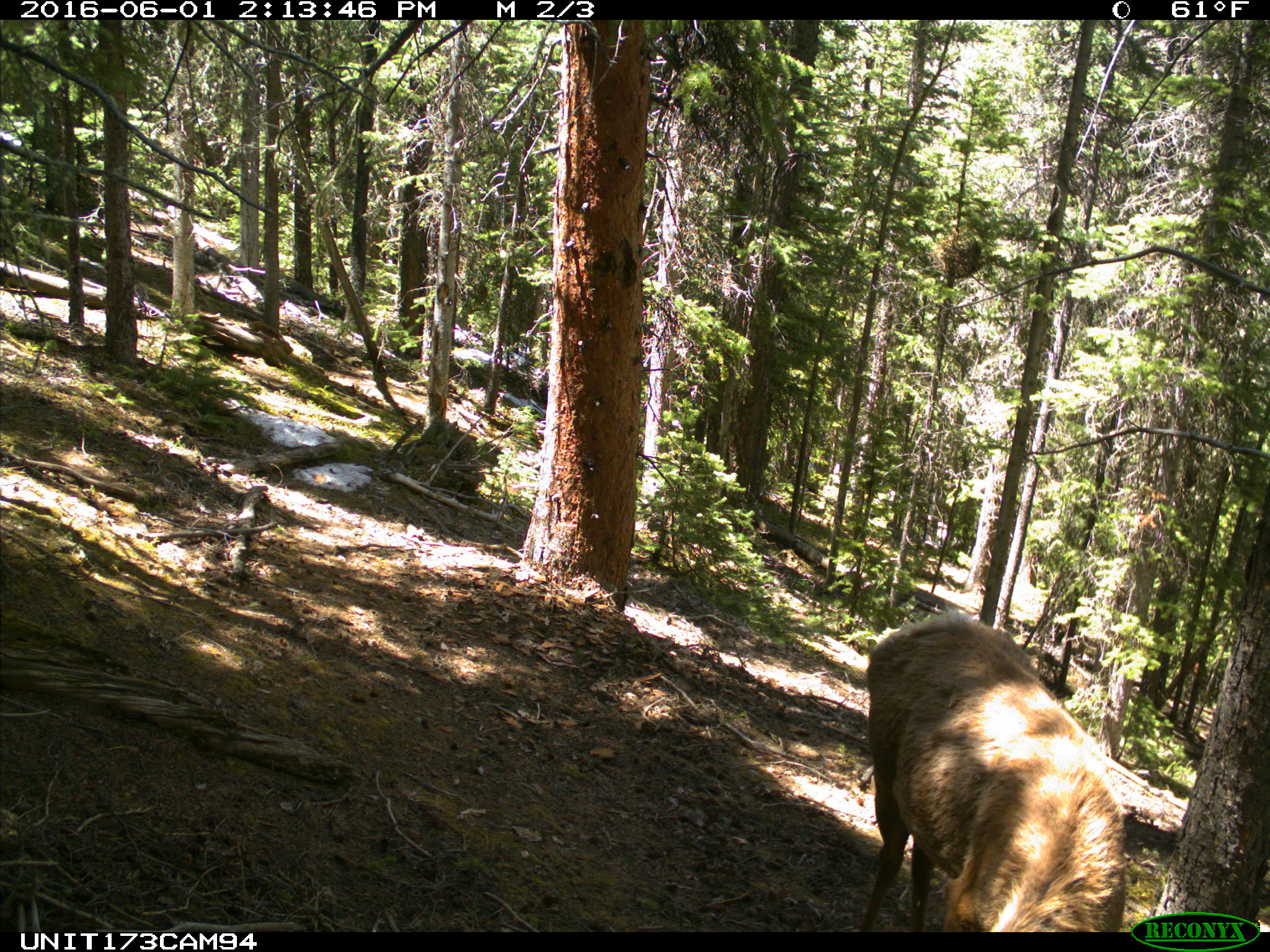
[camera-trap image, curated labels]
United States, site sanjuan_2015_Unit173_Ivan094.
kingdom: Animalia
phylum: Chordata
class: Mammalia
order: Artiodactyla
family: Cervidae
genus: Cervus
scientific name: Cervus elaphus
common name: red deer